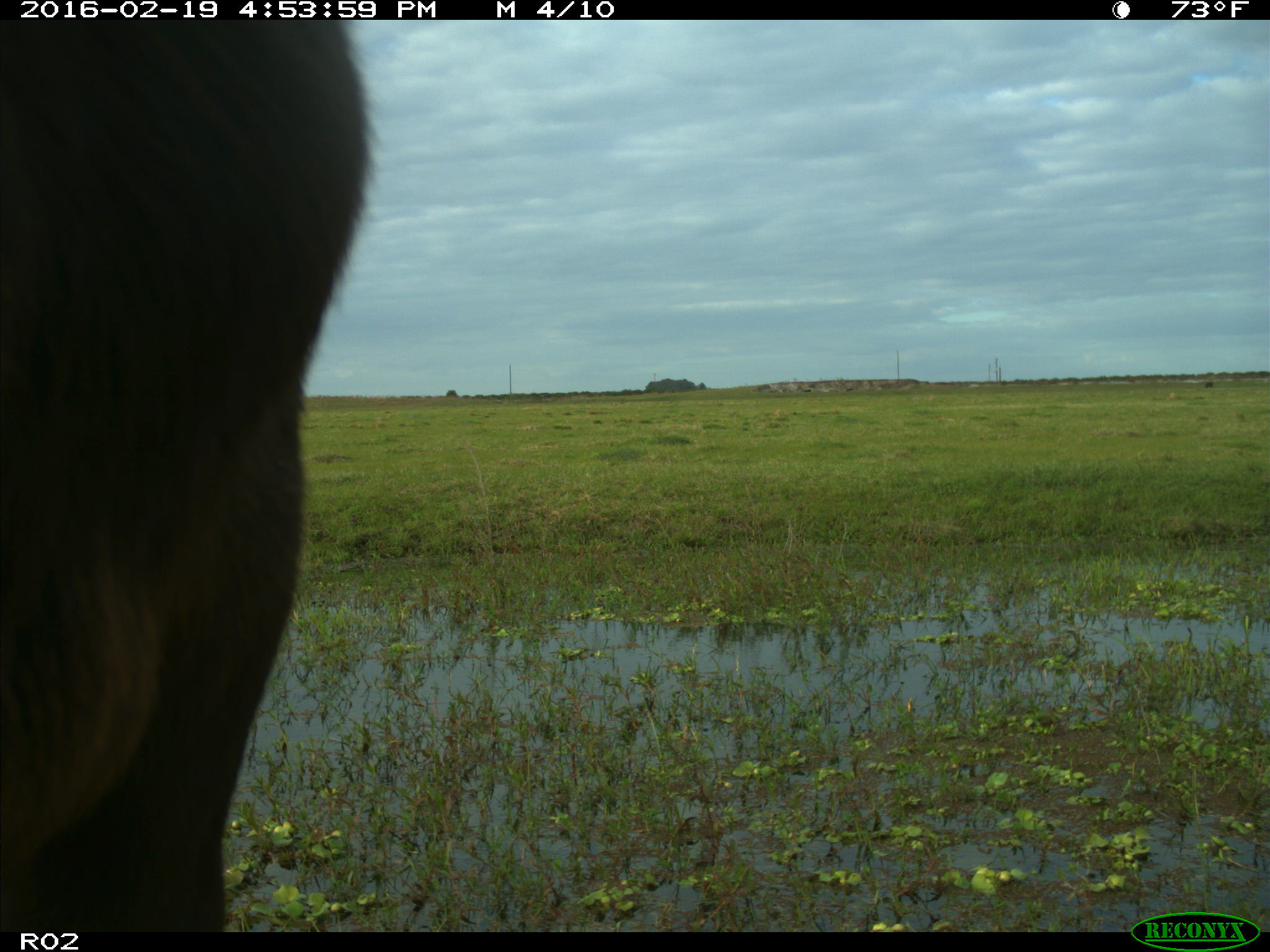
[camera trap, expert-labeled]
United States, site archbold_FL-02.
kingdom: Animalia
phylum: Chordata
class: Mammalia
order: Artiodactyla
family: Bovidae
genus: Bos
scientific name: Bos taurus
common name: domestic cow